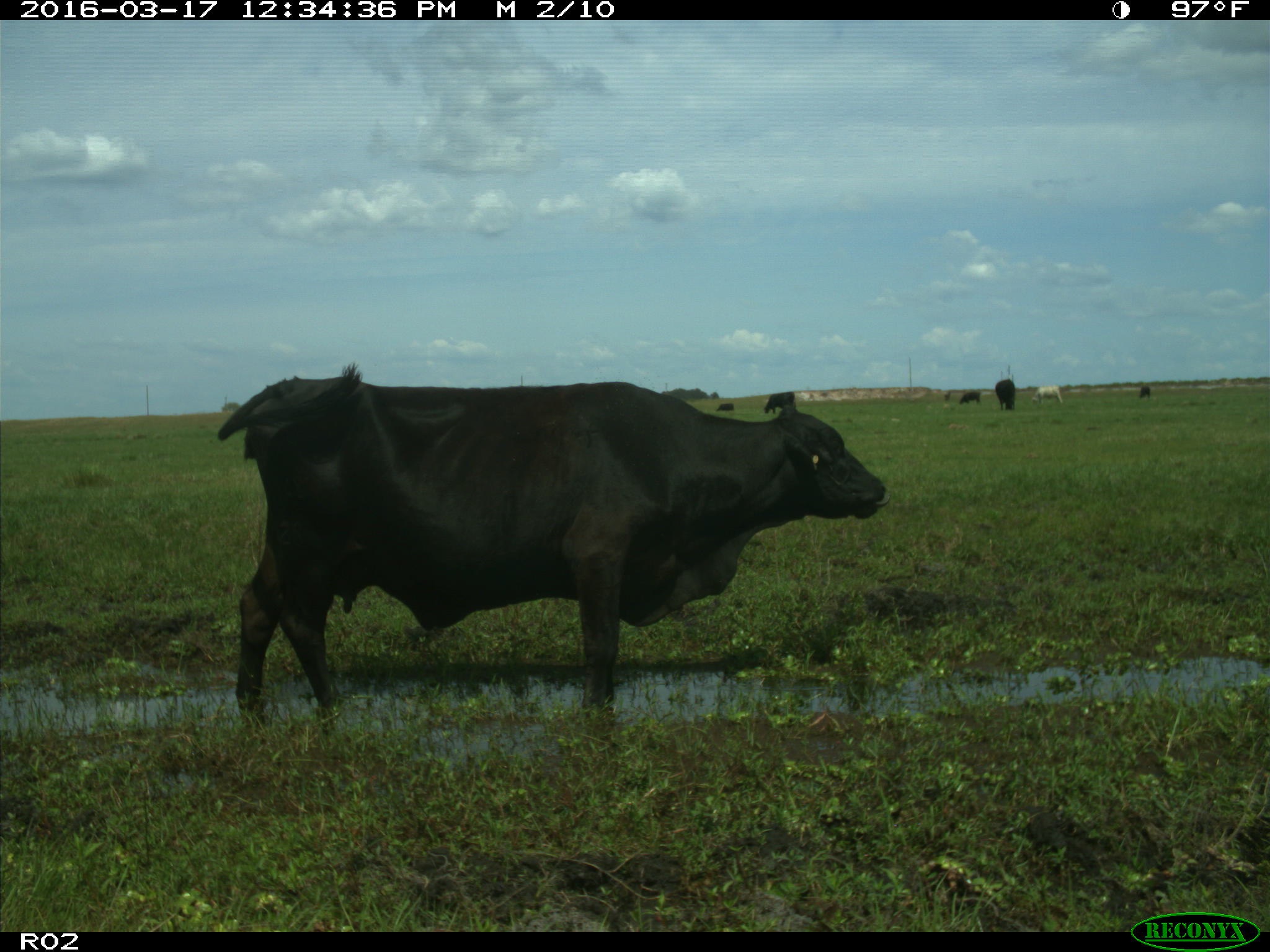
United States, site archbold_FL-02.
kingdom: Animalia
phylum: Chordata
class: Mammalia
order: Artiodactyla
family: Bovidae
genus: Bos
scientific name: Bos taurus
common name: domestic cow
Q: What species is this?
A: Bos taurus (domestic cow).